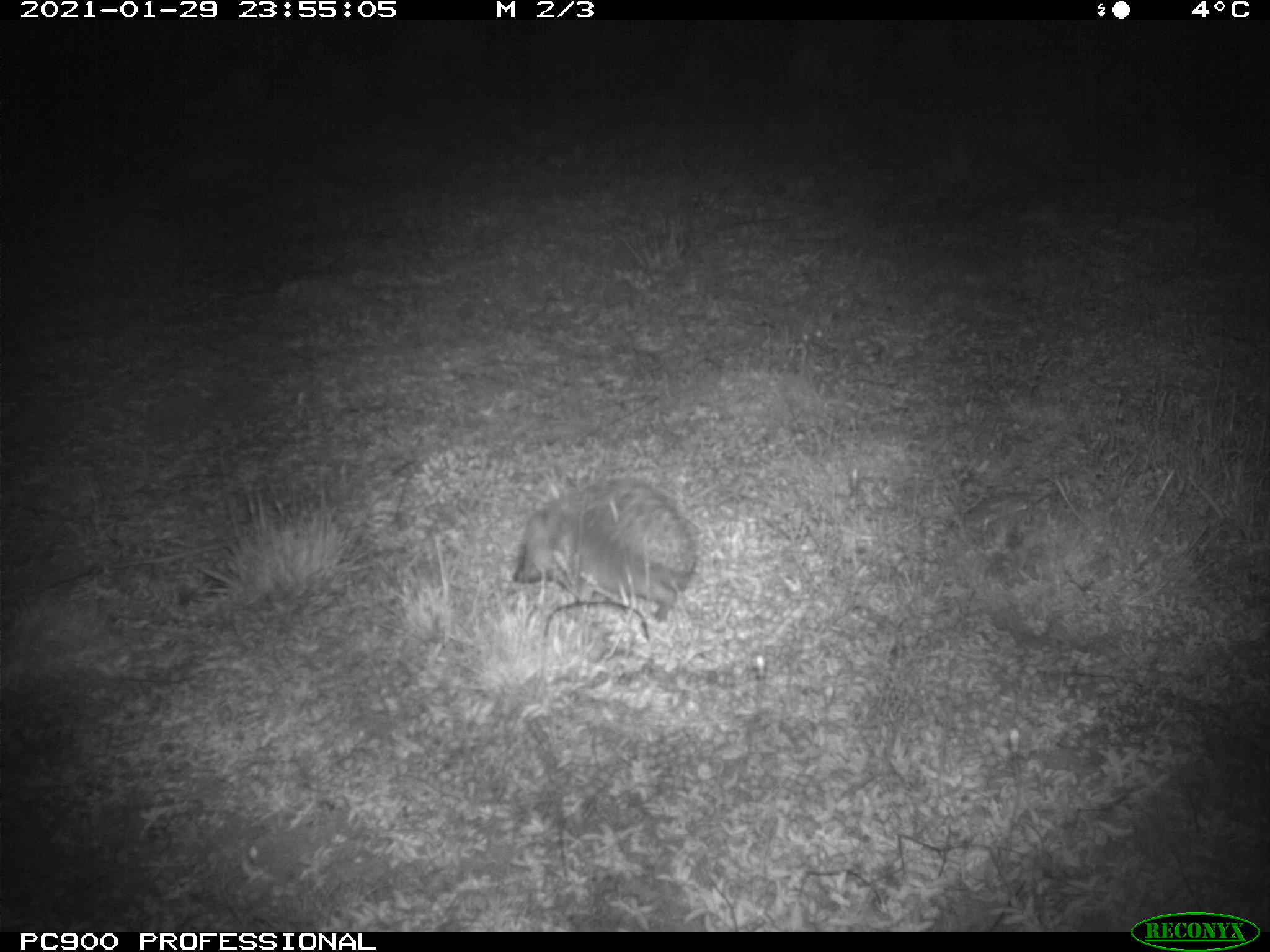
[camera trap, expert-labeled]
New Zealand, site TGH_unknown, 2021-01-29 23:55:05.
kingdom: Animalia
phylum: Chordata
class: Mammalia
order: Eulipotyphla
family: Erinaceidae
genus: Erinaceus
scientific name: Erinaceus europaeus europaeus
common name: european hedgehog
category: hedgehog